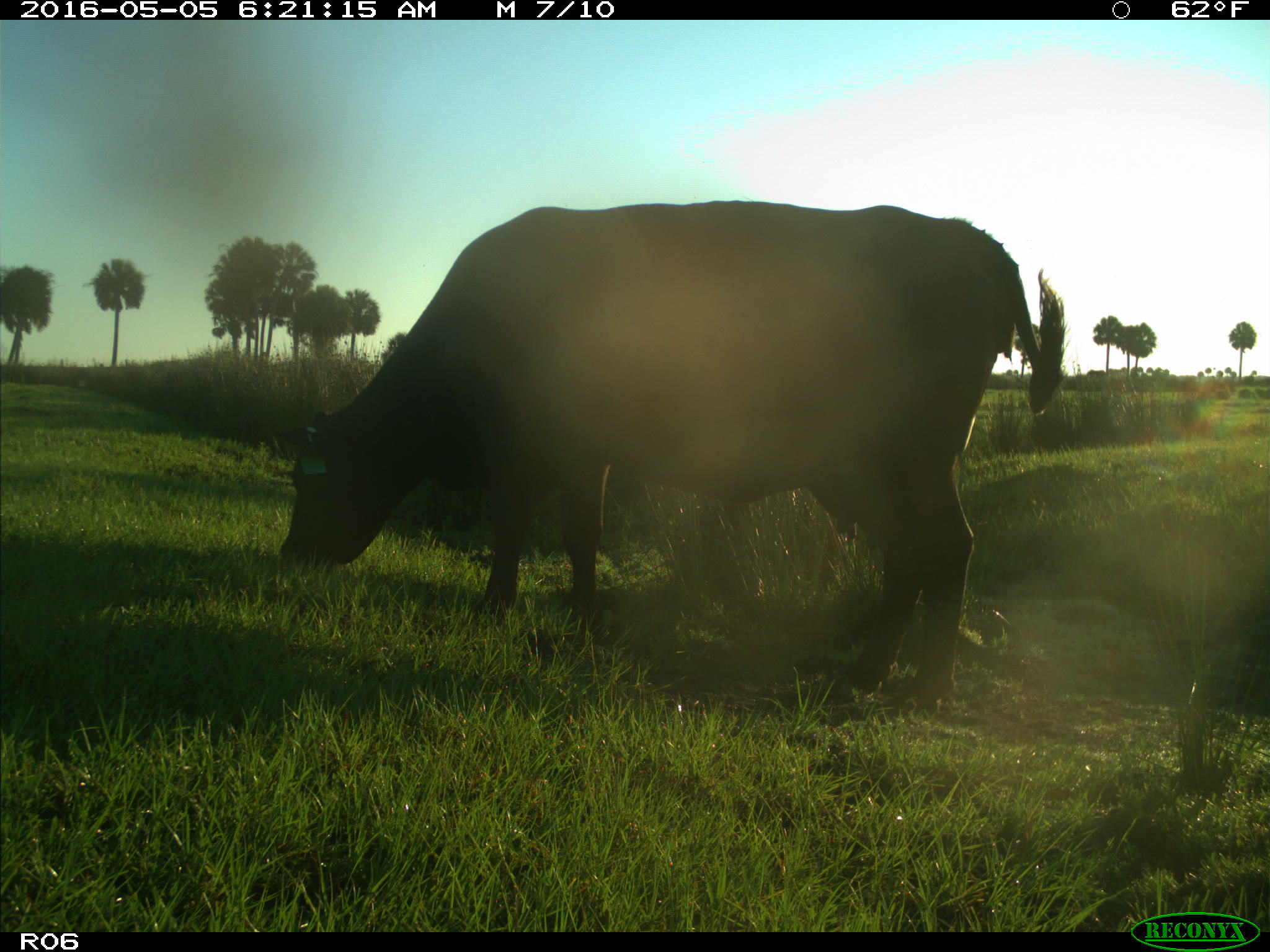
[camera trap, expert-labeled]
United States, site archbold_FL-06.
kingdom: Animalia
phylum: Chordata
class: Mammalia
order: Artiodactyla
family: Bovidae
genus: Bos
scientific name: Bos taurus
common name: domestic cow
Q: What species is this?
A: Bos taurus (domestic cow).